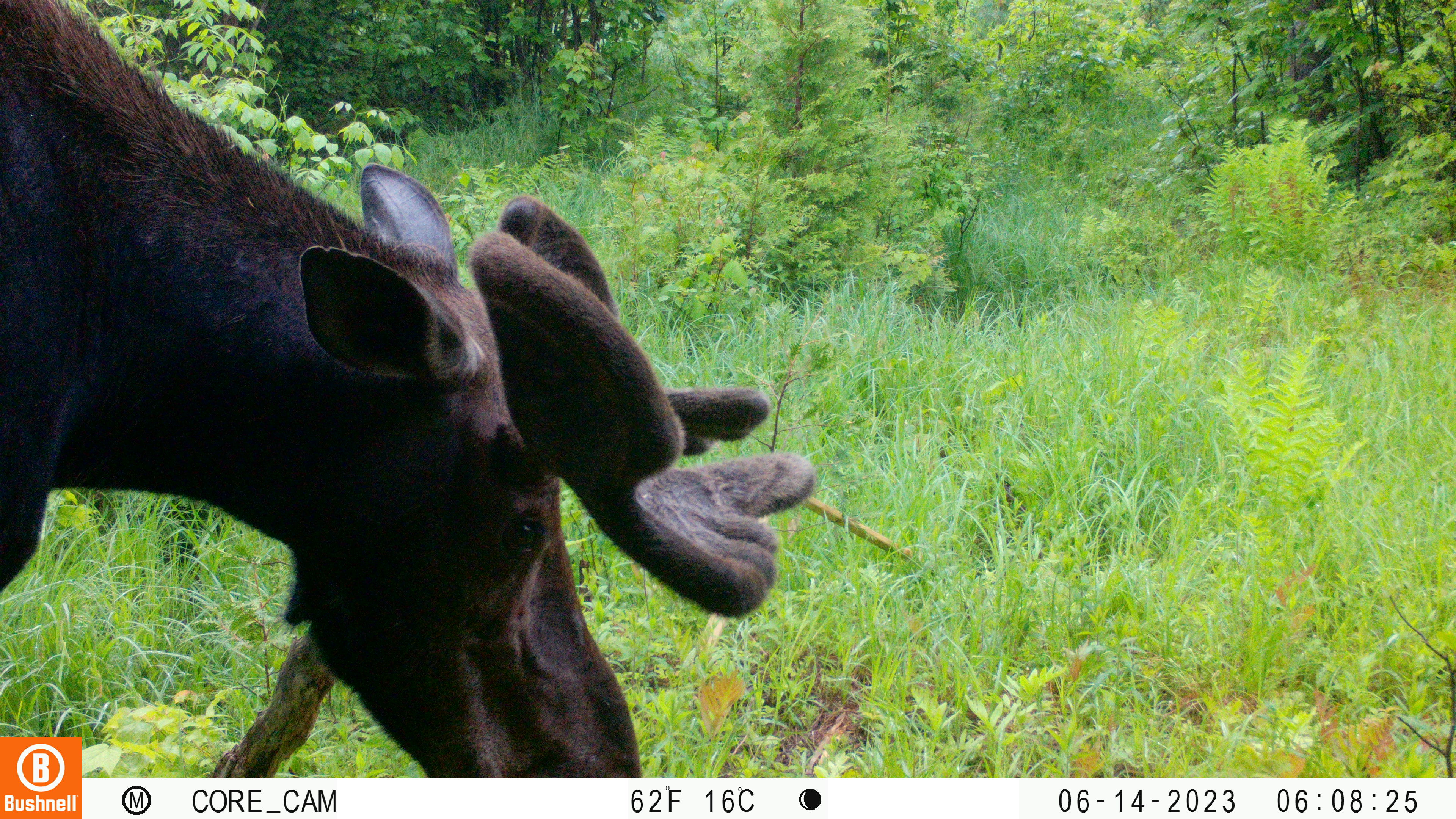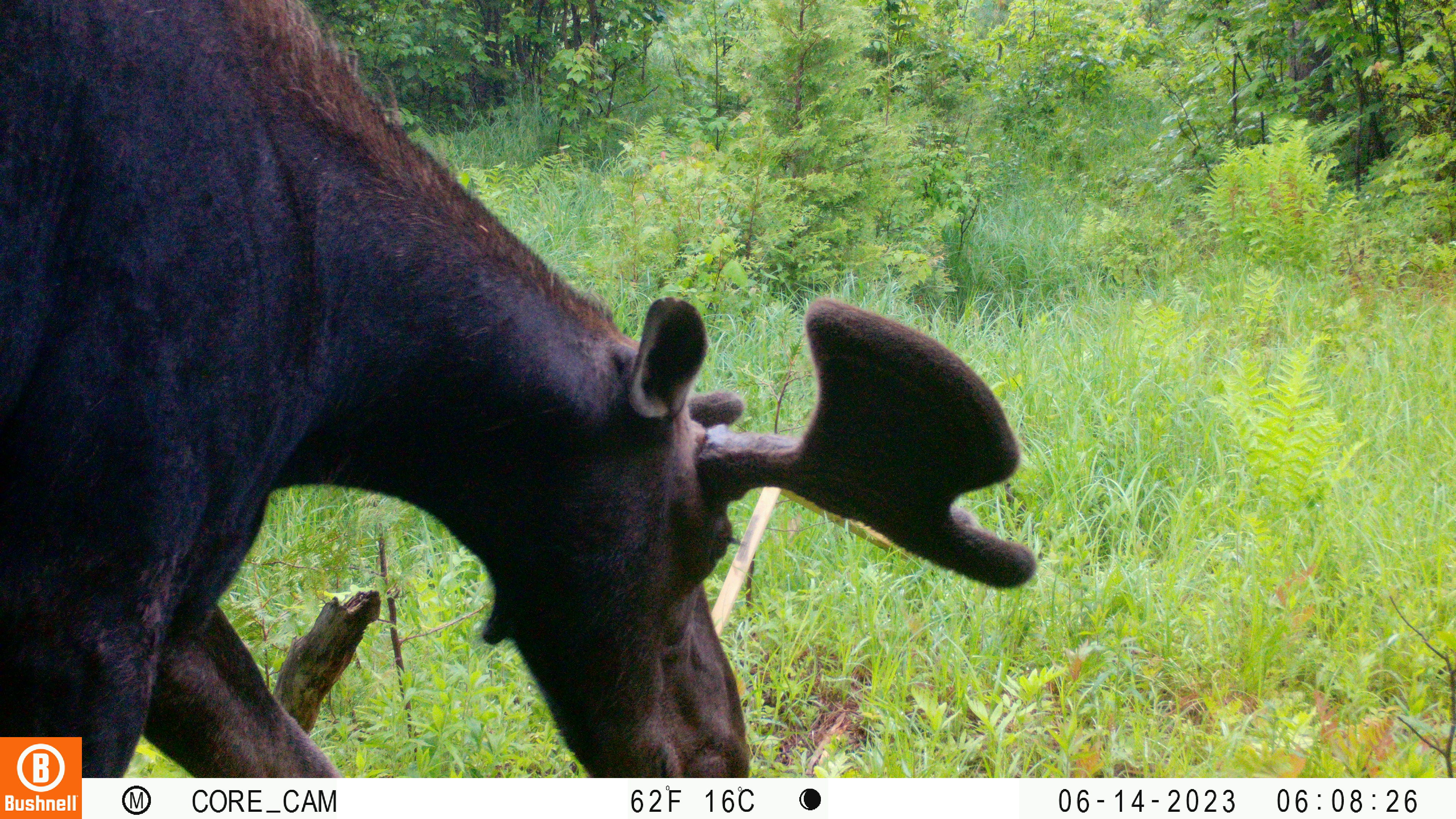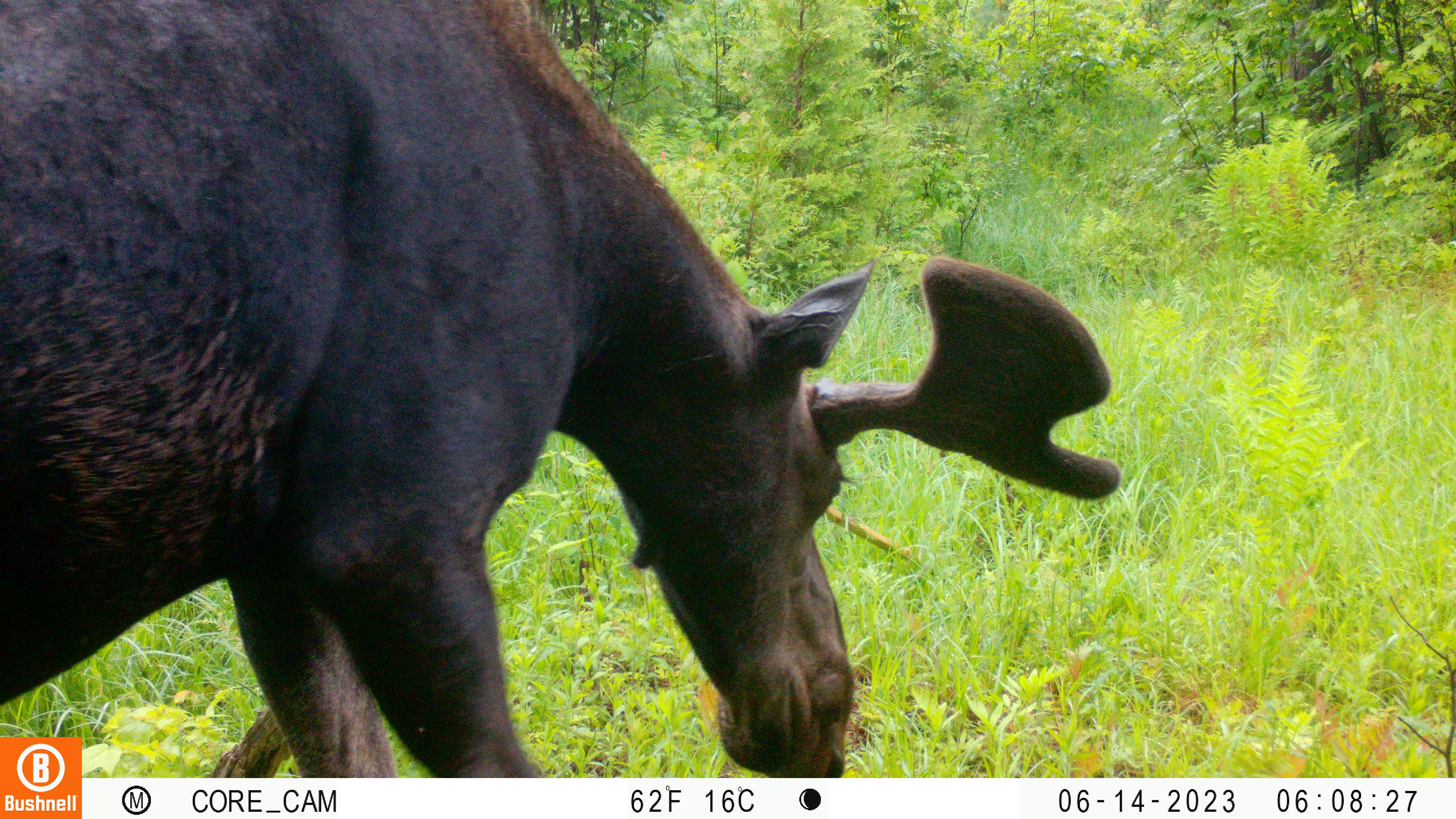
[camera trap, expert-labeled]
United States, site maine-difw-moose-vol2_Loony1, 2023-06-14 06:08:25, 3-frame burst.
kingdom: Animalia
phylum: Chordata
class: Mammalia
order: Artiodactyla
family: Cervidae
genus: Alces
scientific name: Alces alces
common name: moose